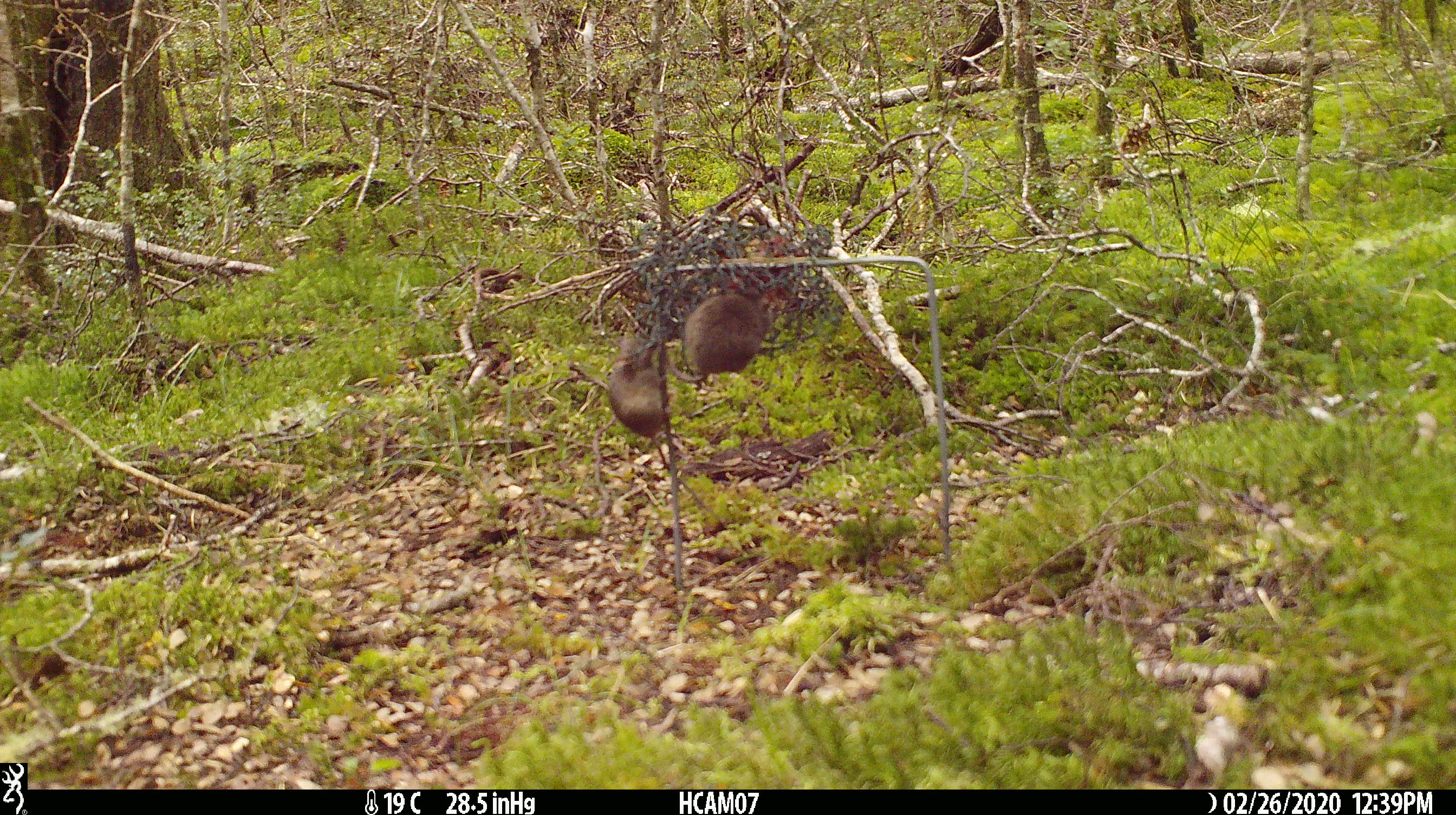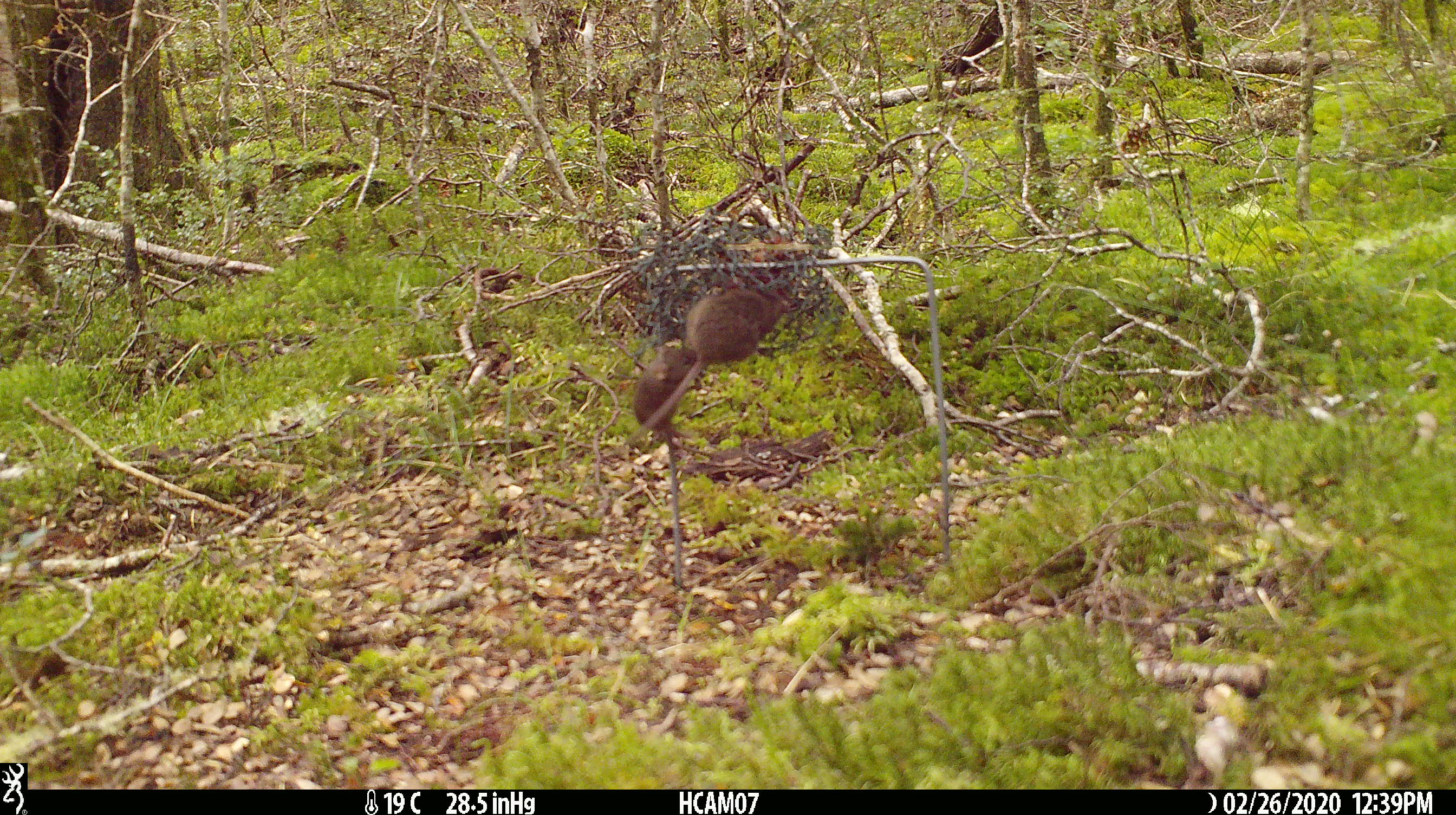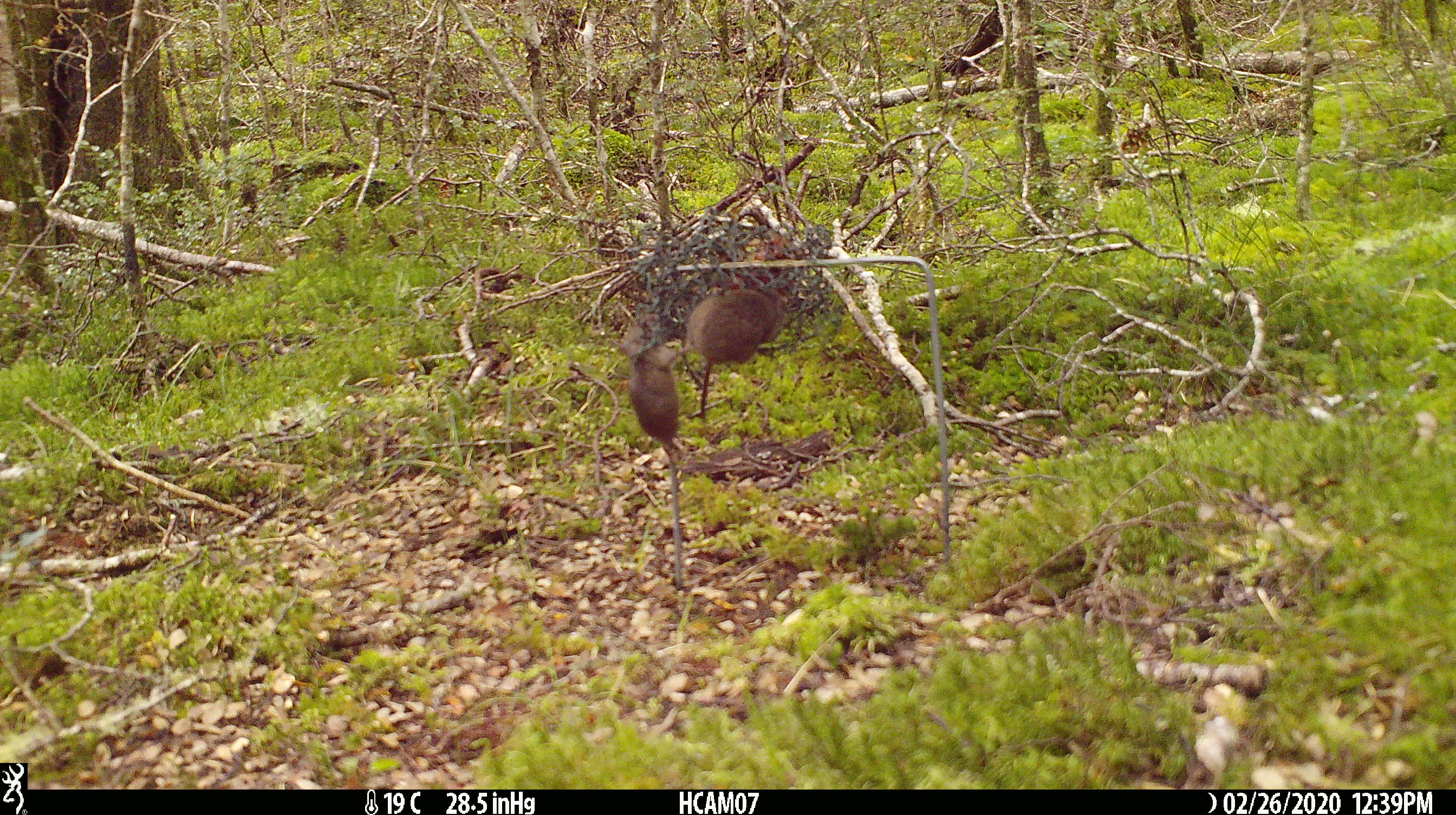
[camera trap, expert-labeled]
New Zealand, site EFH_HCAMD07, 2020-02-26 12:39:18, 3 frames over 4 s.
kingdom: Animalia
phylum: Chordata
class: Mammalia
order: Rodentia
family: Muridae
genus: Mus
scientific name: Mus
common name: mouse